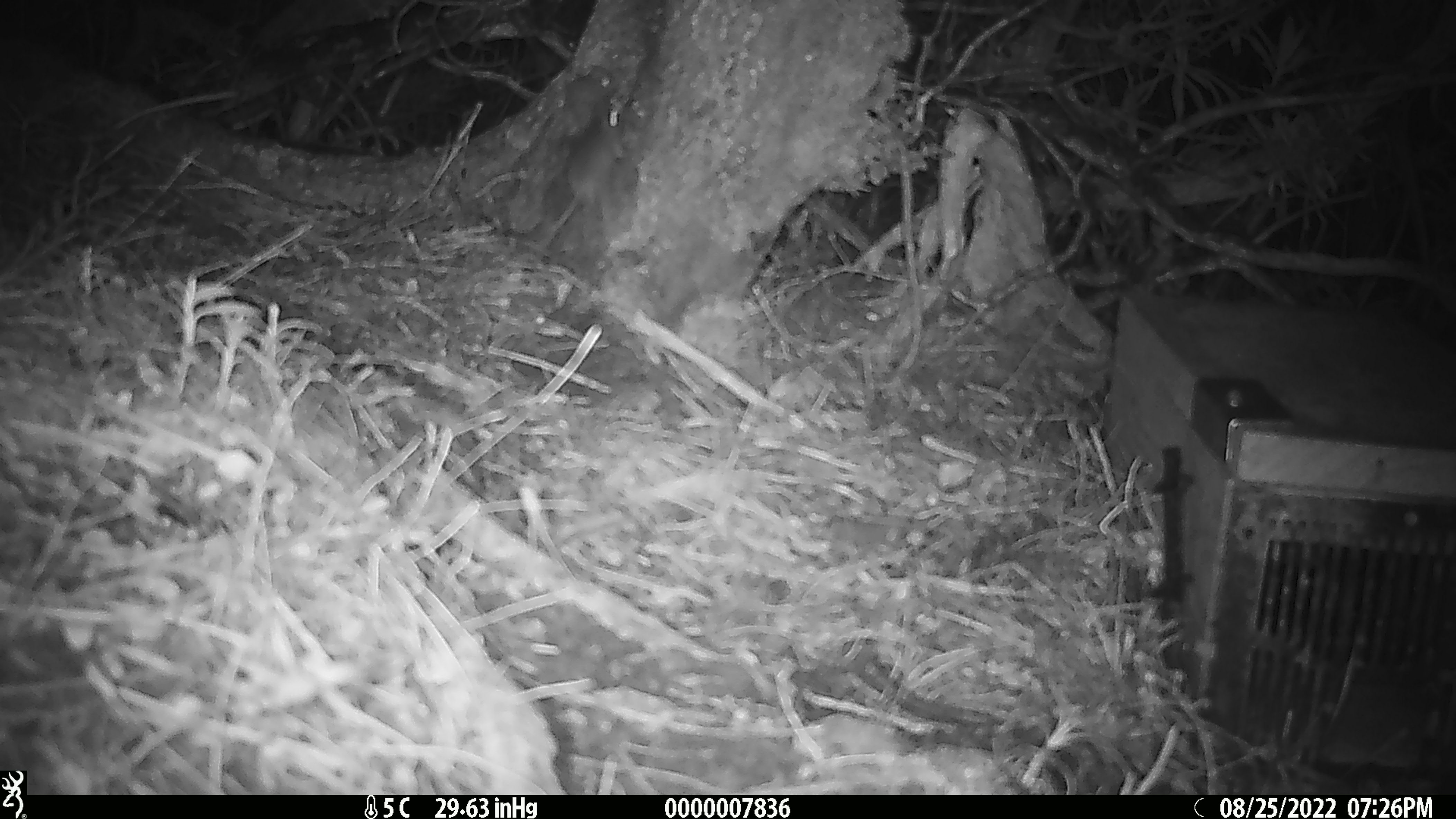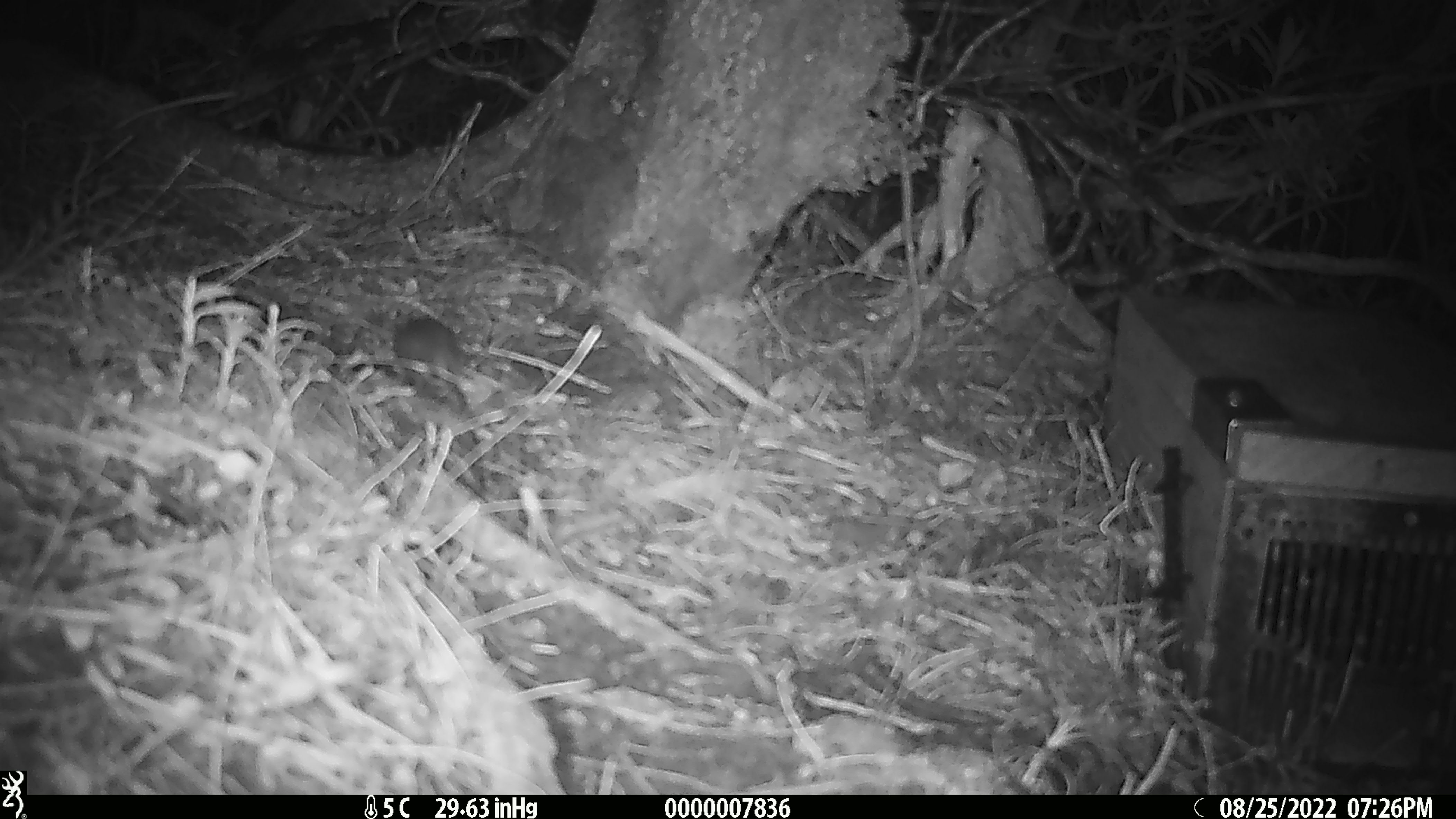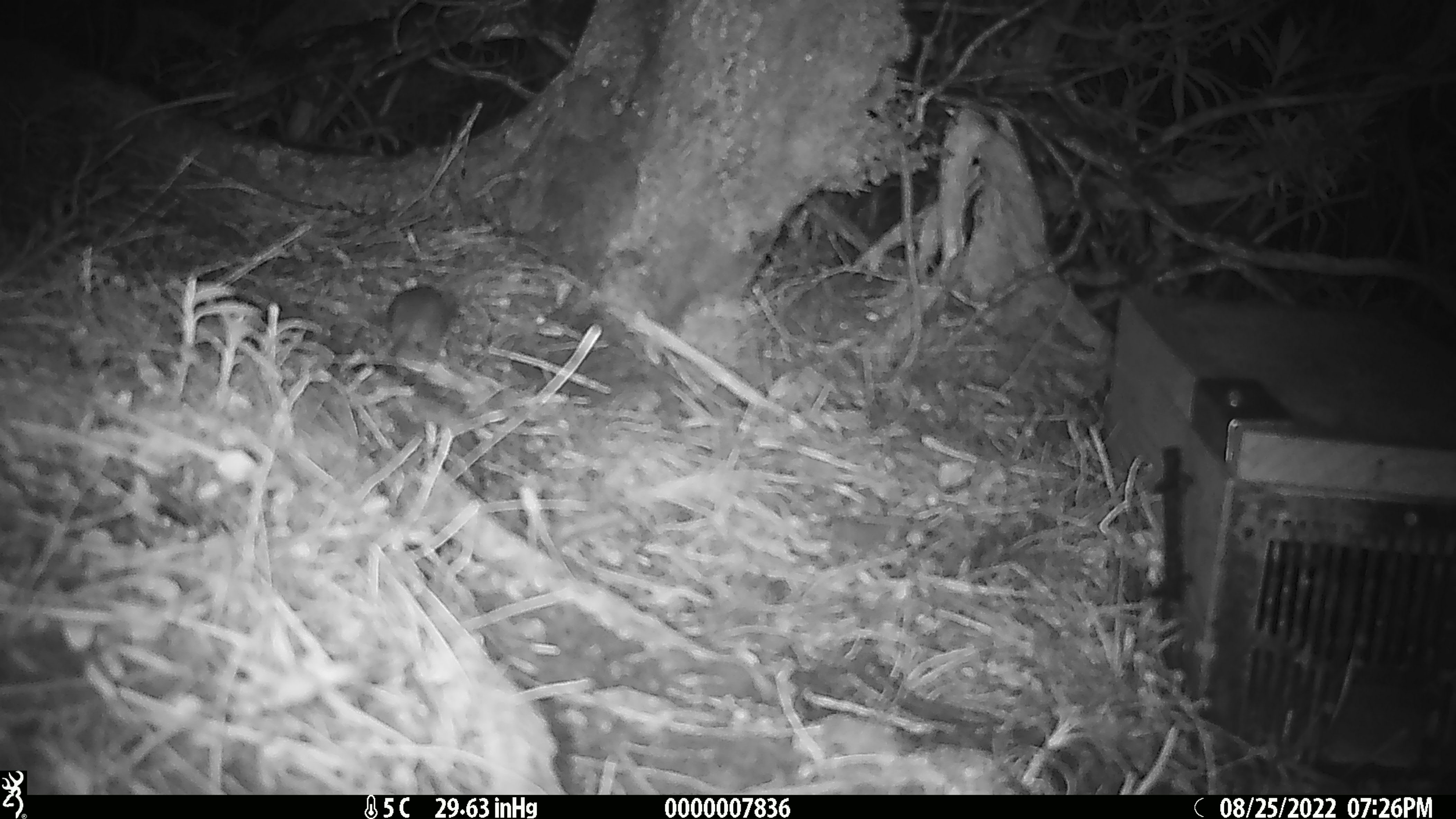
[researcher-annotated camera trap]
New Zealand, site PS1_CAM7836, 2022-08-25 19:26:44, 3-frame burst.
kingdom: Animalia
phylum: Chordata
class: Mammalia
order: Rodentia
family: Muridae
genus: Mus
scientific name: Mus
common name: mouse